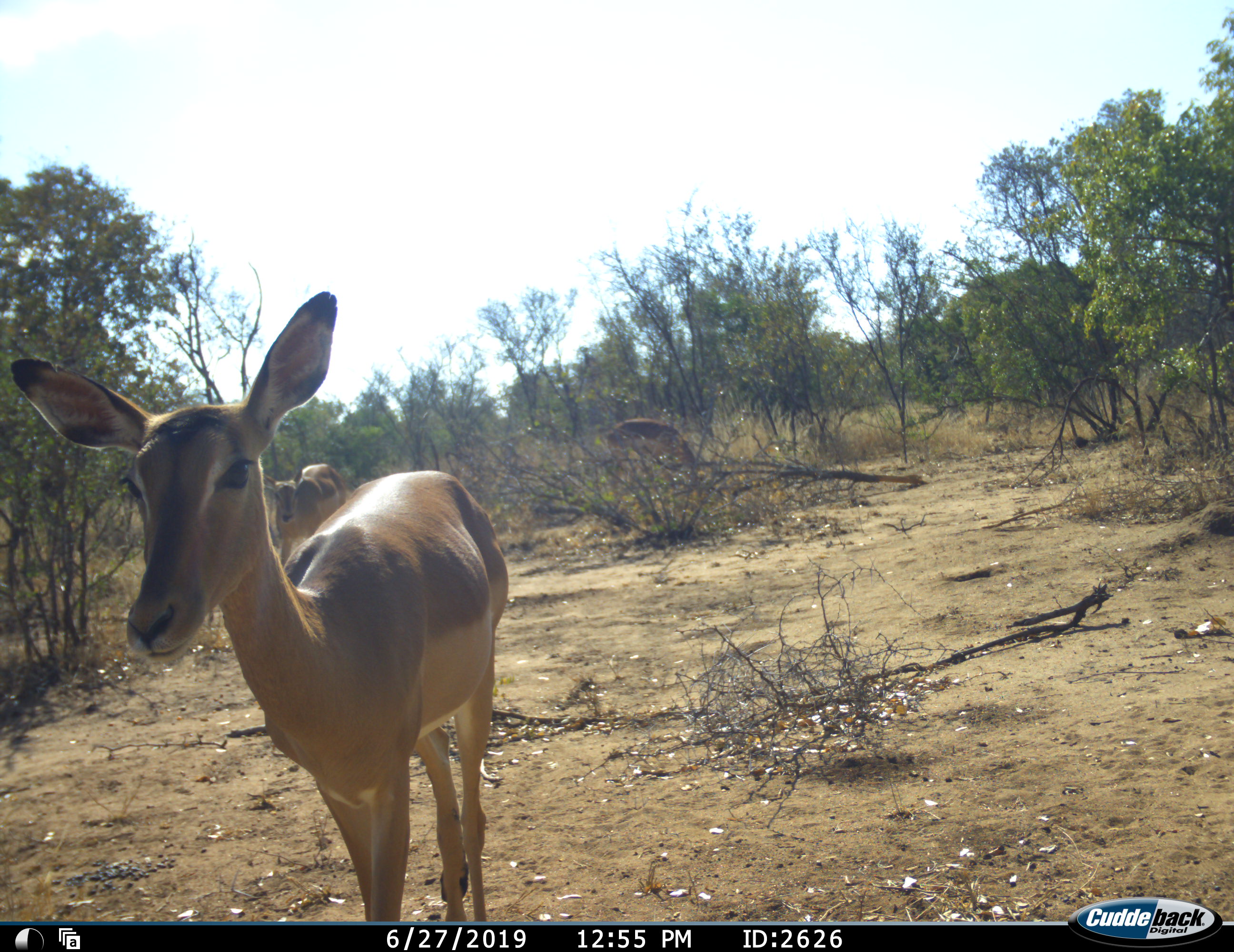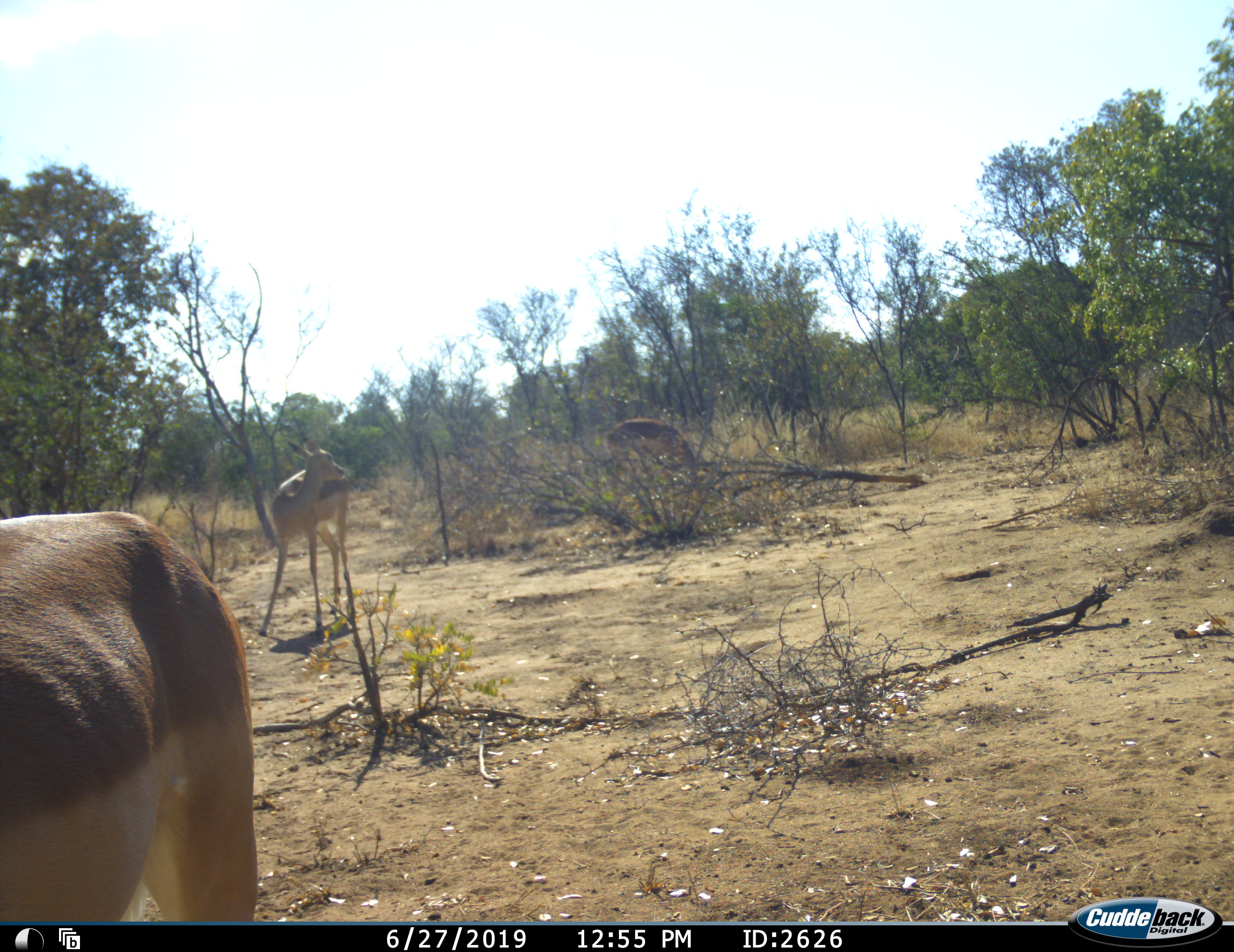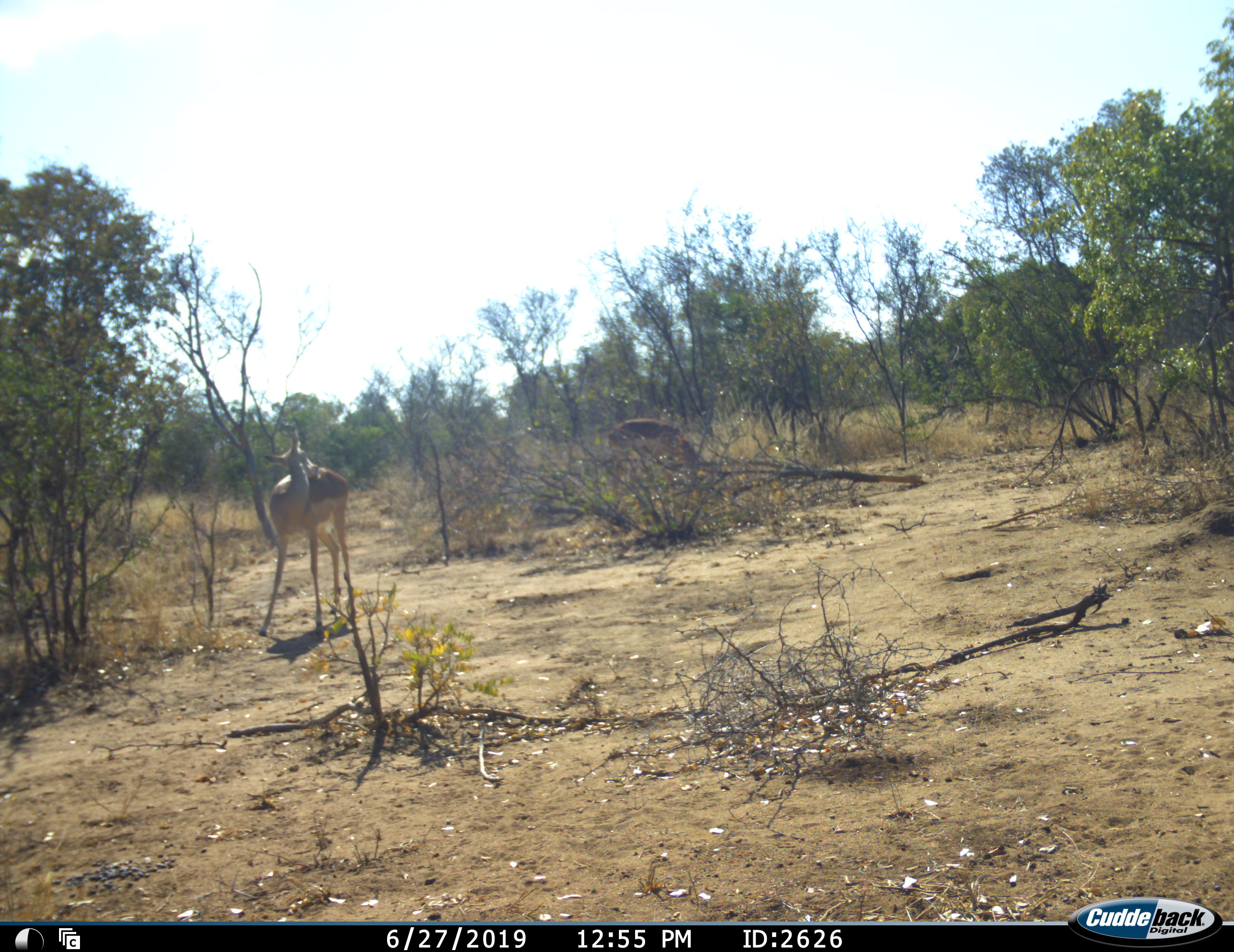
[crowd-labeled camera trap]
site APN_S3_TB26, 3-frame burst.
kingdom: Animalia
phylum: Chordata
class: Mammalia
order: Artiodactyla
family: Bovidae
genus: Aepyceros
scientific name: Aepyceros melampus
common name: impala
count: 3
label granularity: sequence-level